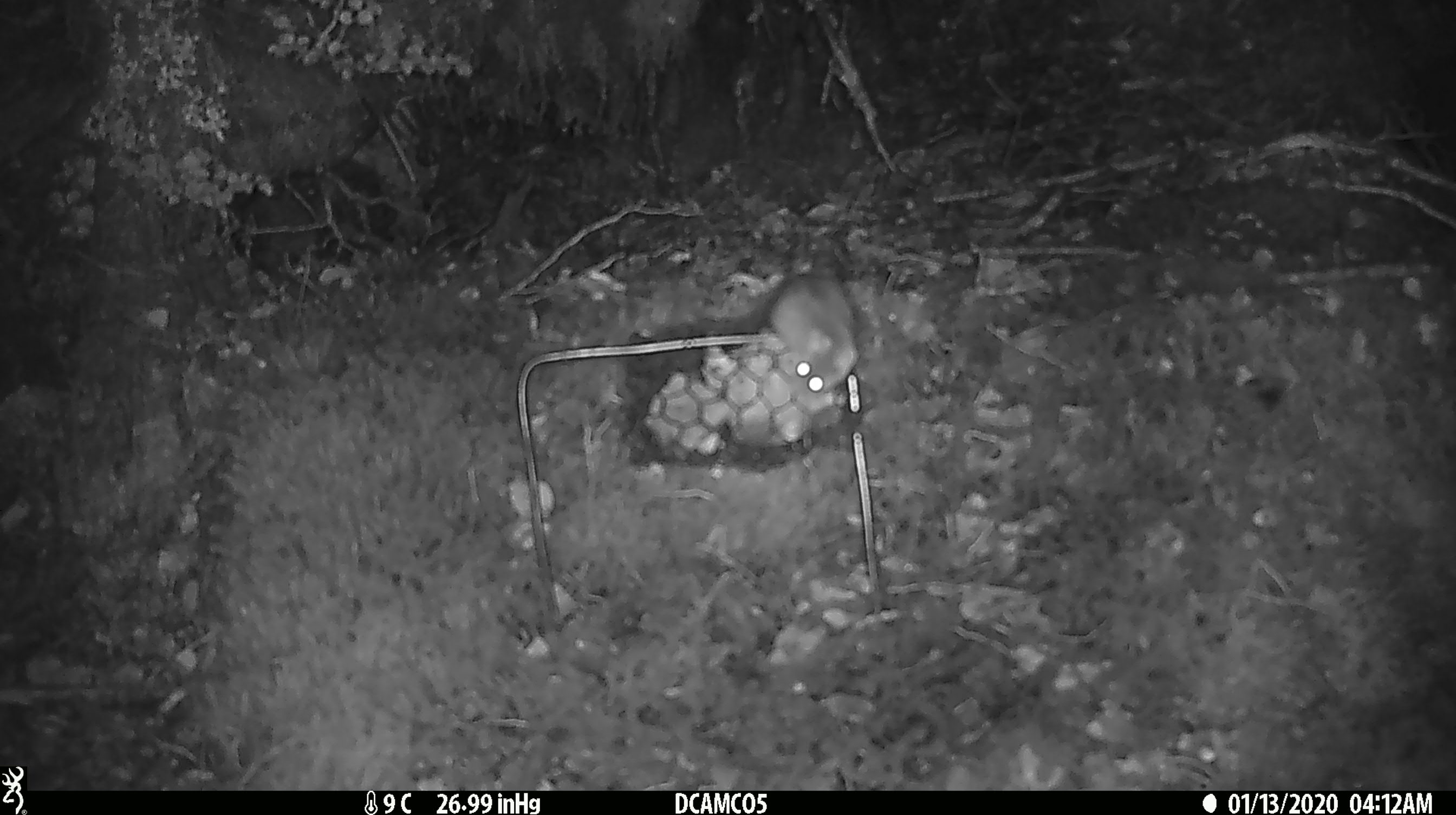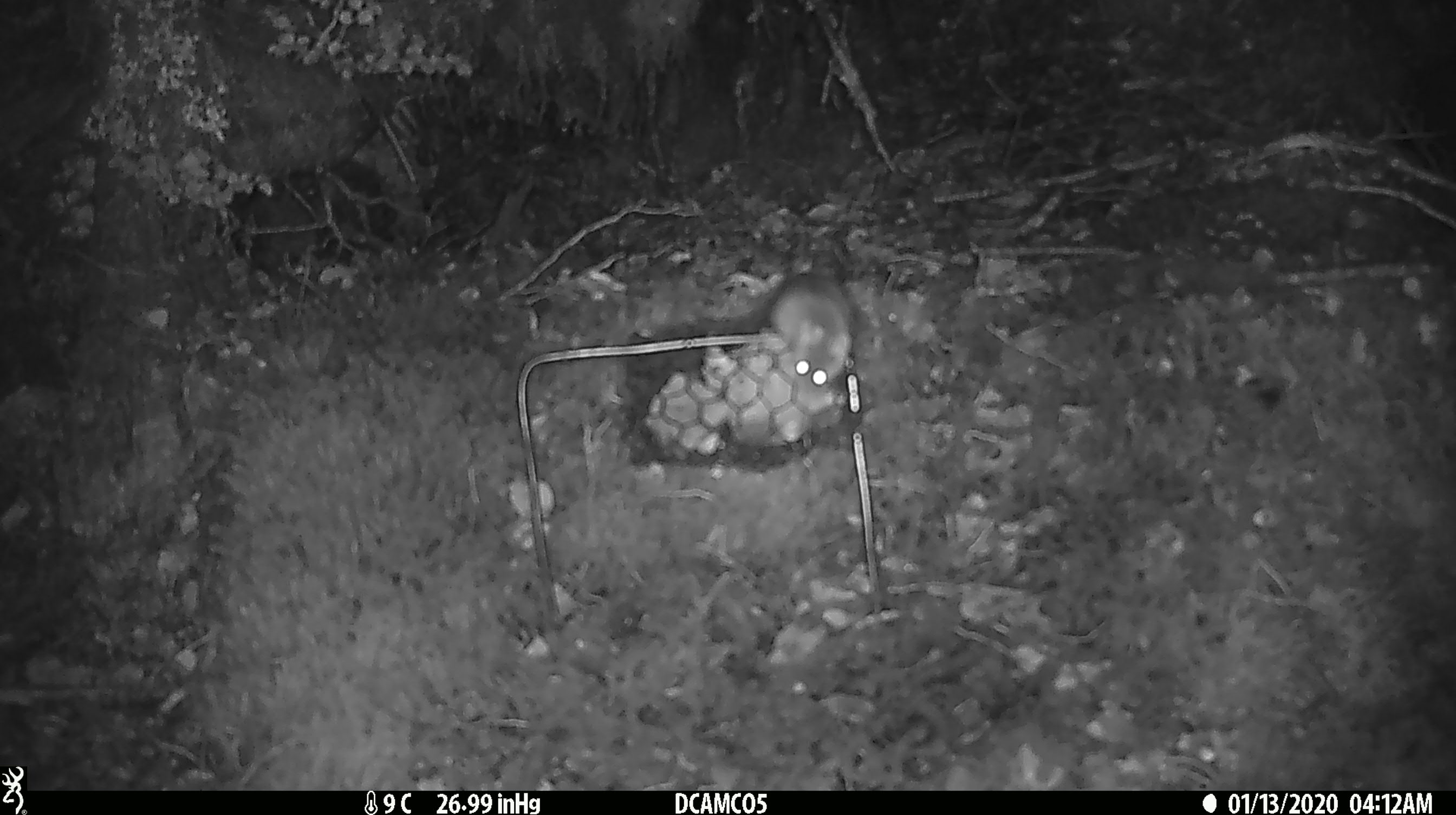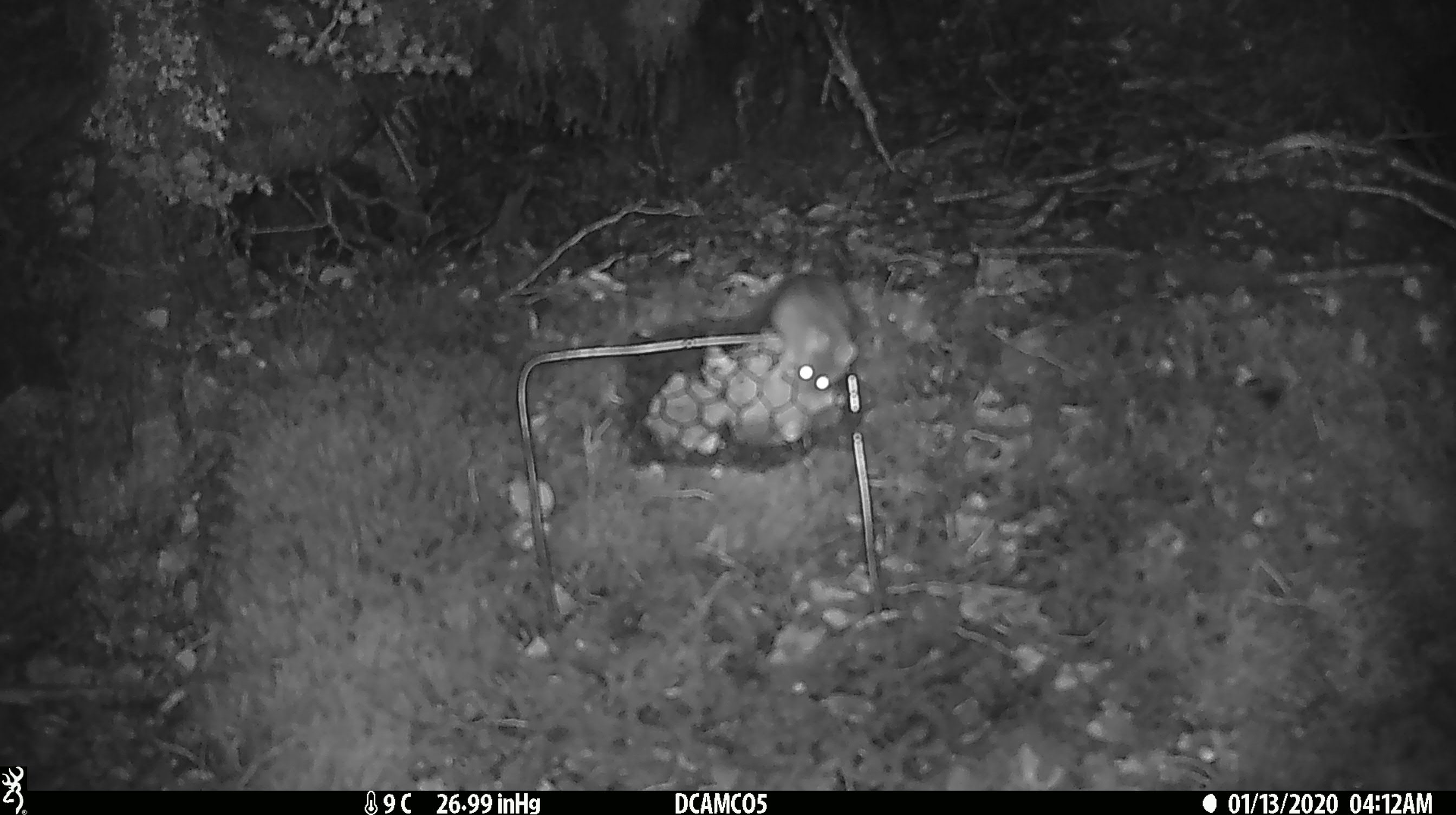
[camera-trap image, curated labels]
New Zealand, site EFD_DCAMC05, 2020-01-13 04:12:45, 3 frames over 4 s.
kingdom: Animalia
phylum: Chordata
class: Mammalia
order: Rodentia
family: Muridae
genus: Mus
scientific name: Mus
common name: mouse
Mouse (Mus).